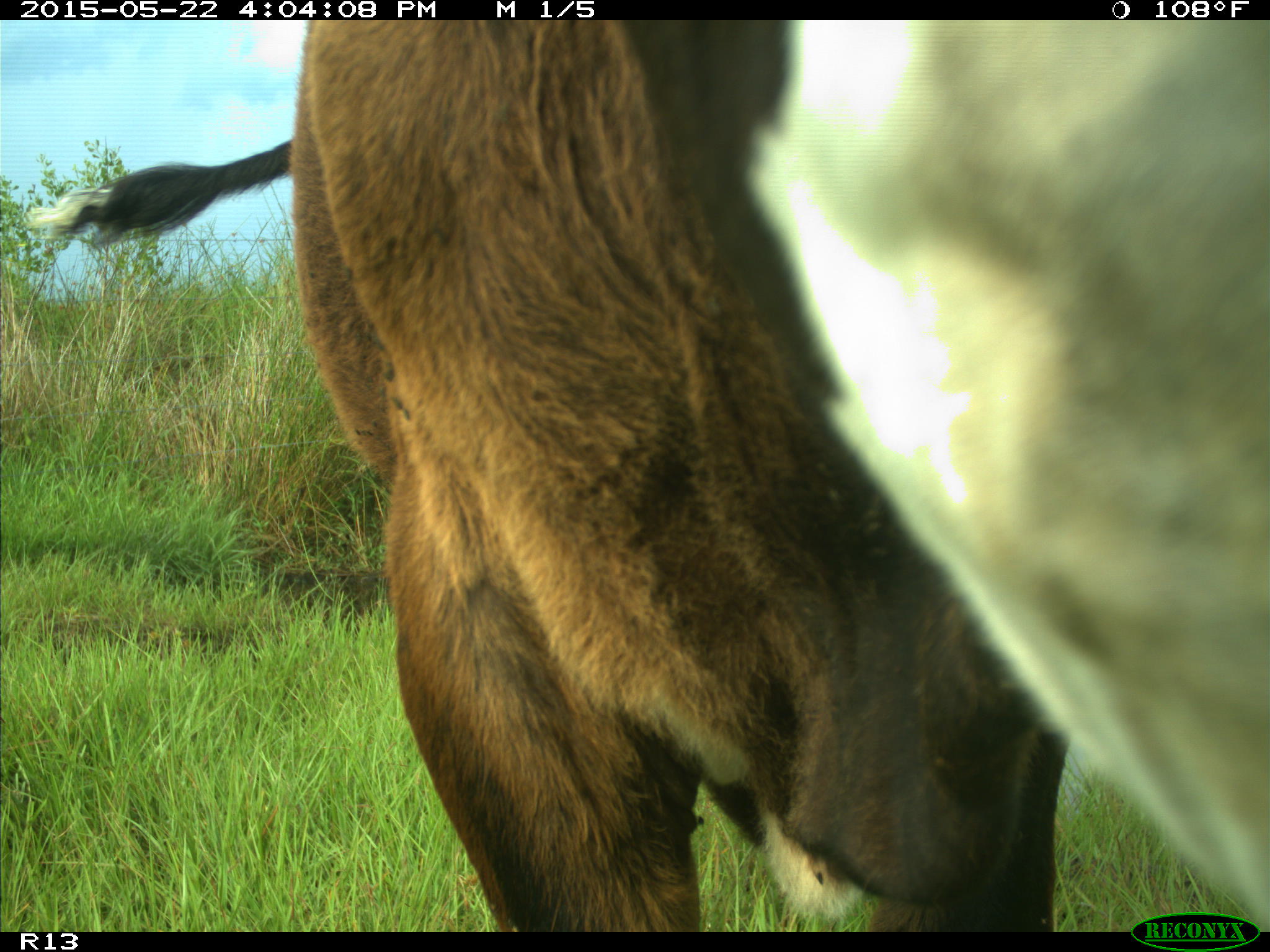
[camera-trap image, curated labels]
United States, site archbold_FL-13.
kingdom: Animalia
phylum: Chordata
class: Mammalia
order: Artiodactyla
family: Bovidae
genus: Bos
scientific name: Bos taurus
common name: domestic cow